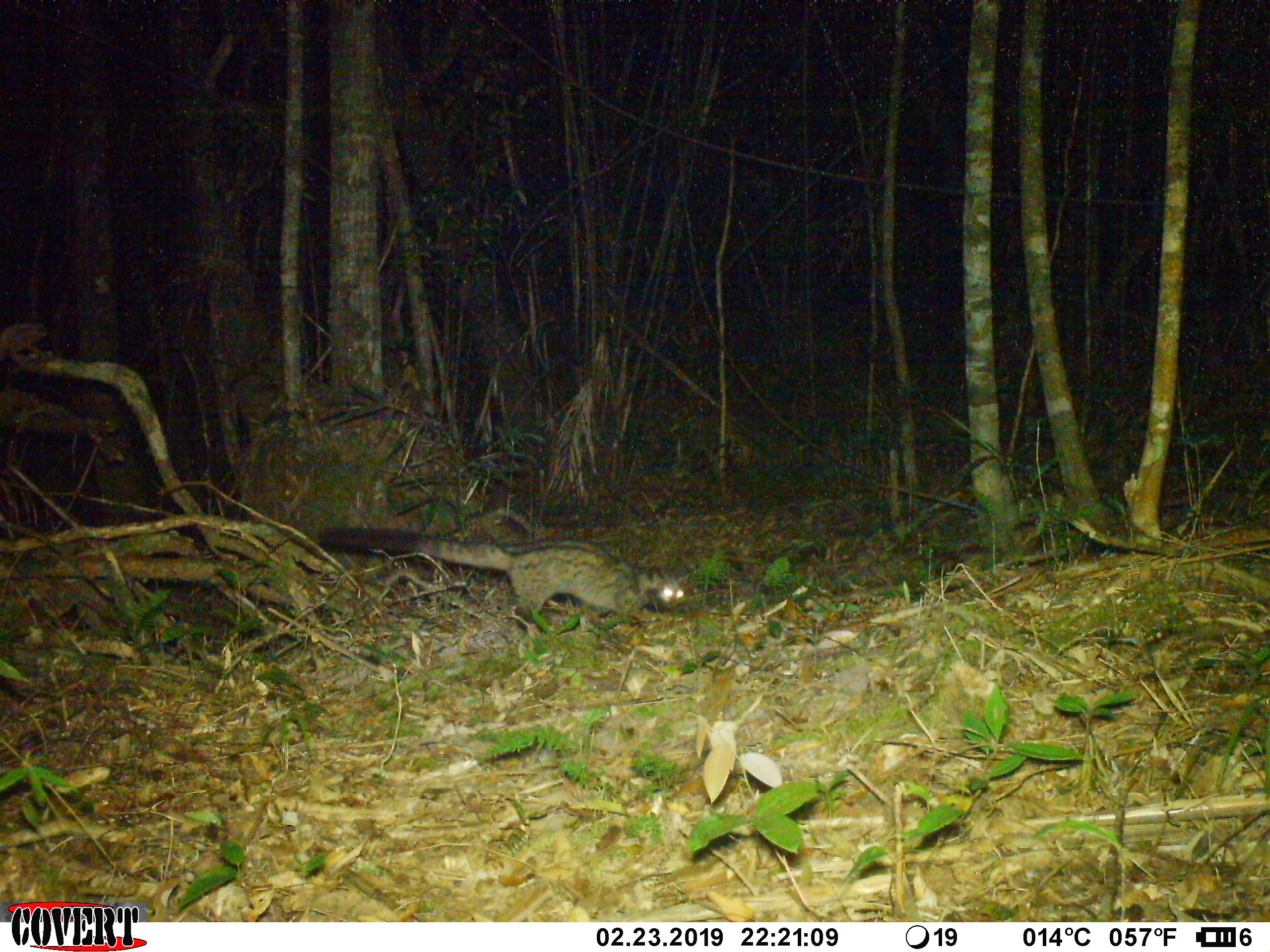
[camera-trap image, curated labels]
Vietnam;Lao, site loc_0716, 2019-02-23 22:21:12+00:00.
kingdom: Animalia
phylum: Chordata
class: Mammalia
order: Carnivora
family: Viverridae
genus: Paradoxurus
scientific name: Paradoxurus hermaphroditus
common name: common palm civet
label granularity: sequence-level